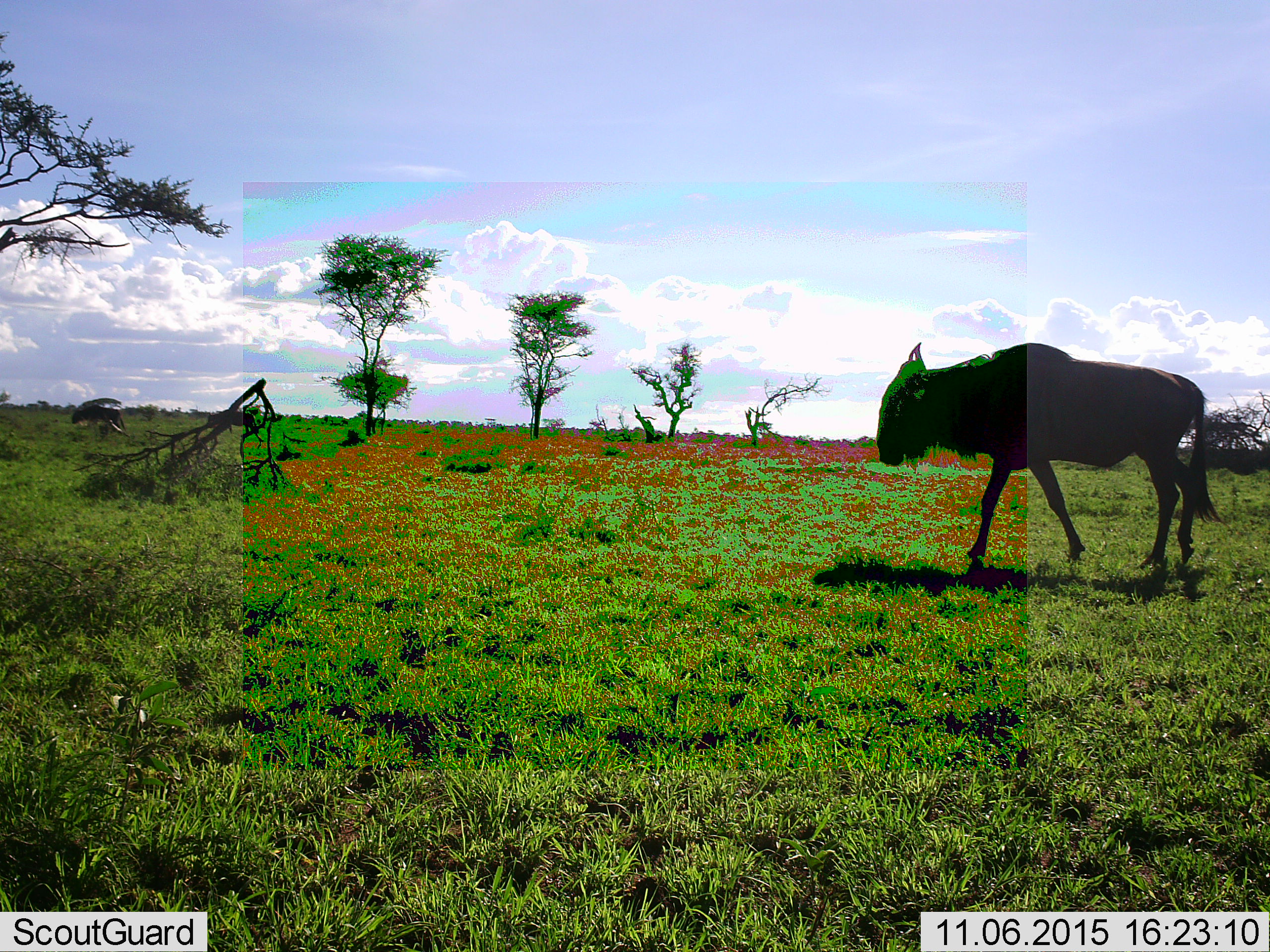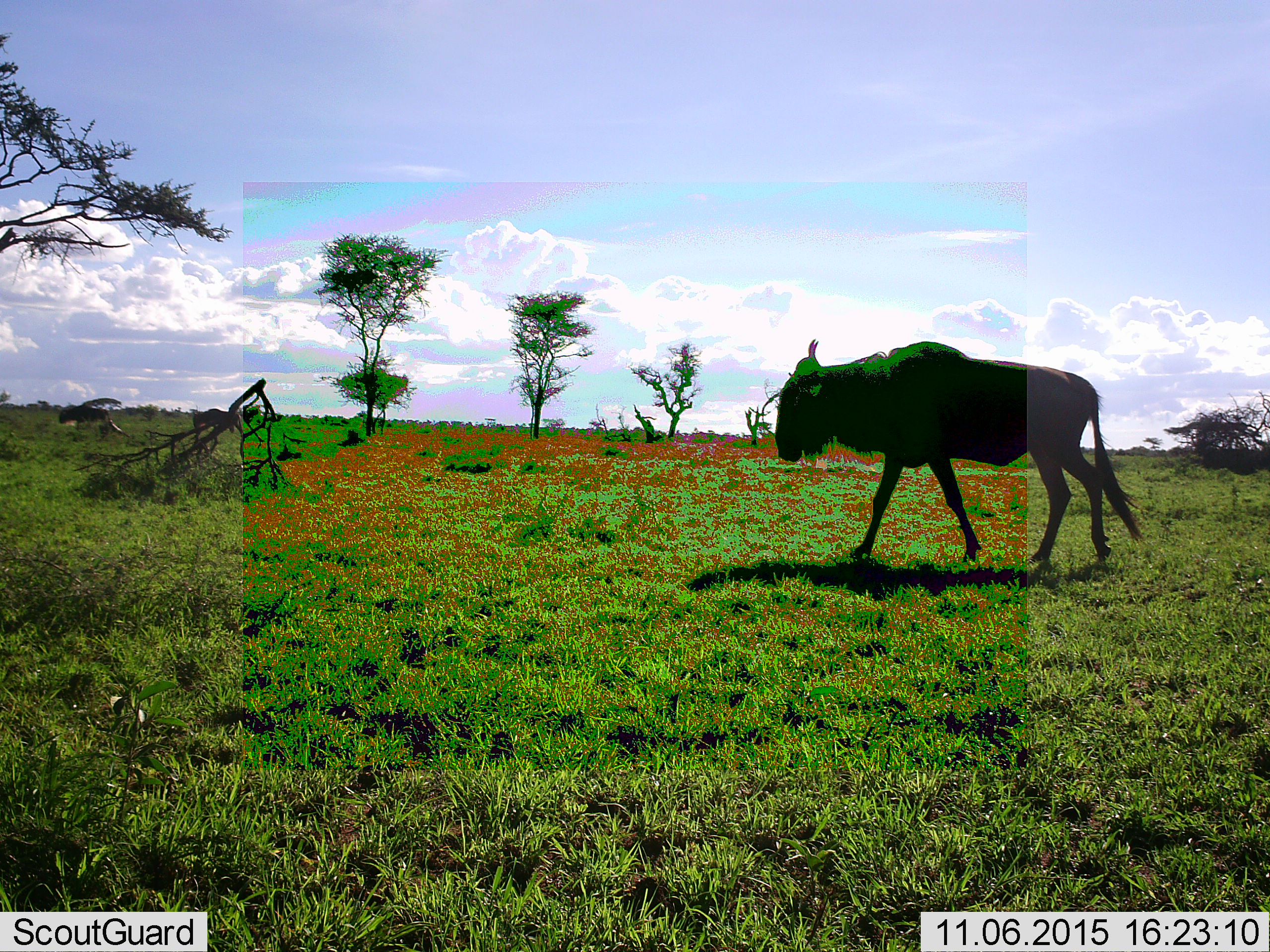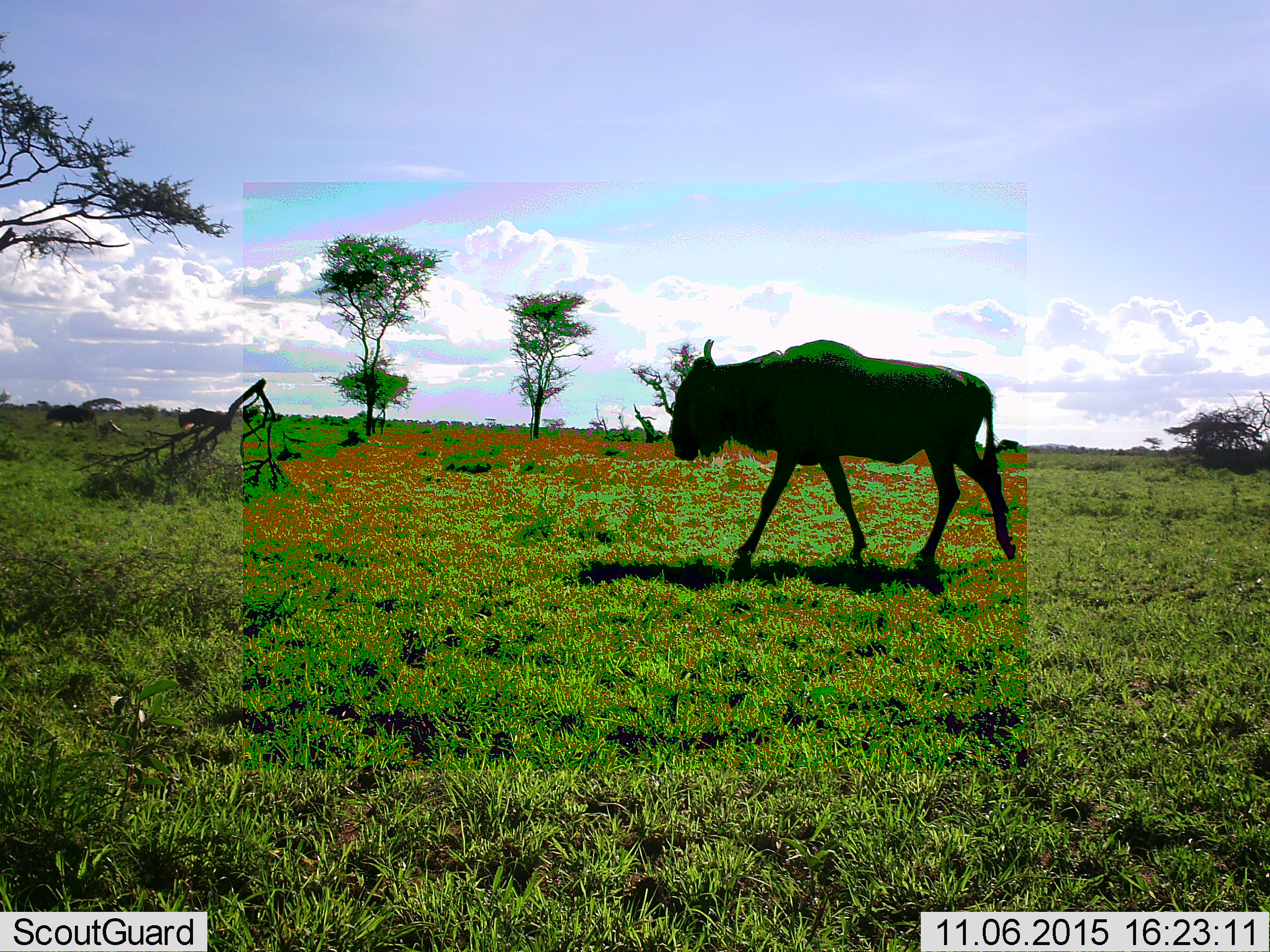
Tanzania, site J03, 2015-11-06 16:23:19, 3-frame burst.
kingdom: Animalia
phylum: Chordata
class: Mammalia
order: Artiodactyla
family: Bovidae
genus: Connochaetes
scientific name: Connochaetes taurinus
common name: blue wildebeest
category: wildebeest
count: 3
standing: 11%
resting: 0%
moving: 100%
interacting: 0%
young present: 0%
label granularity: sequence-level